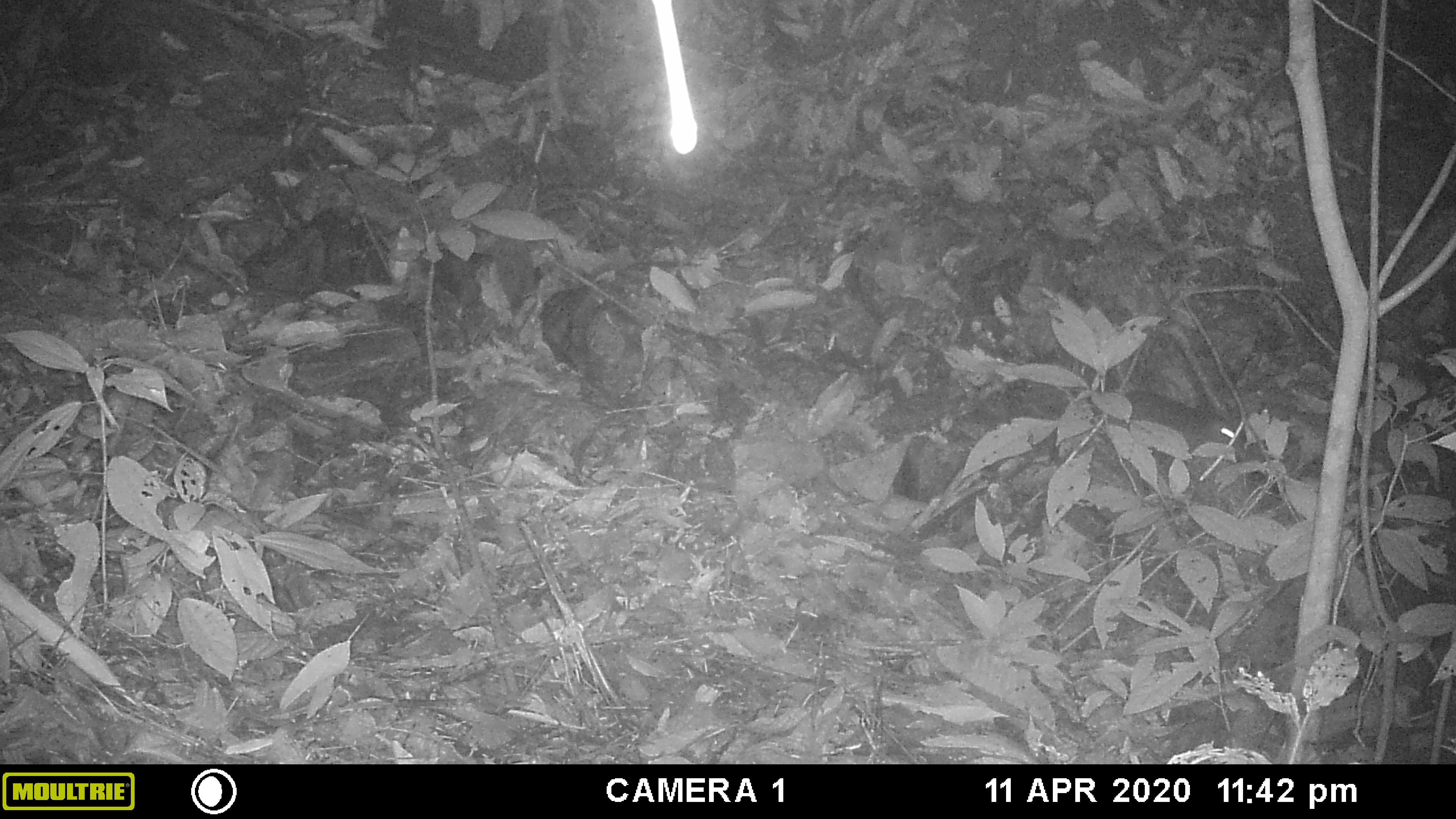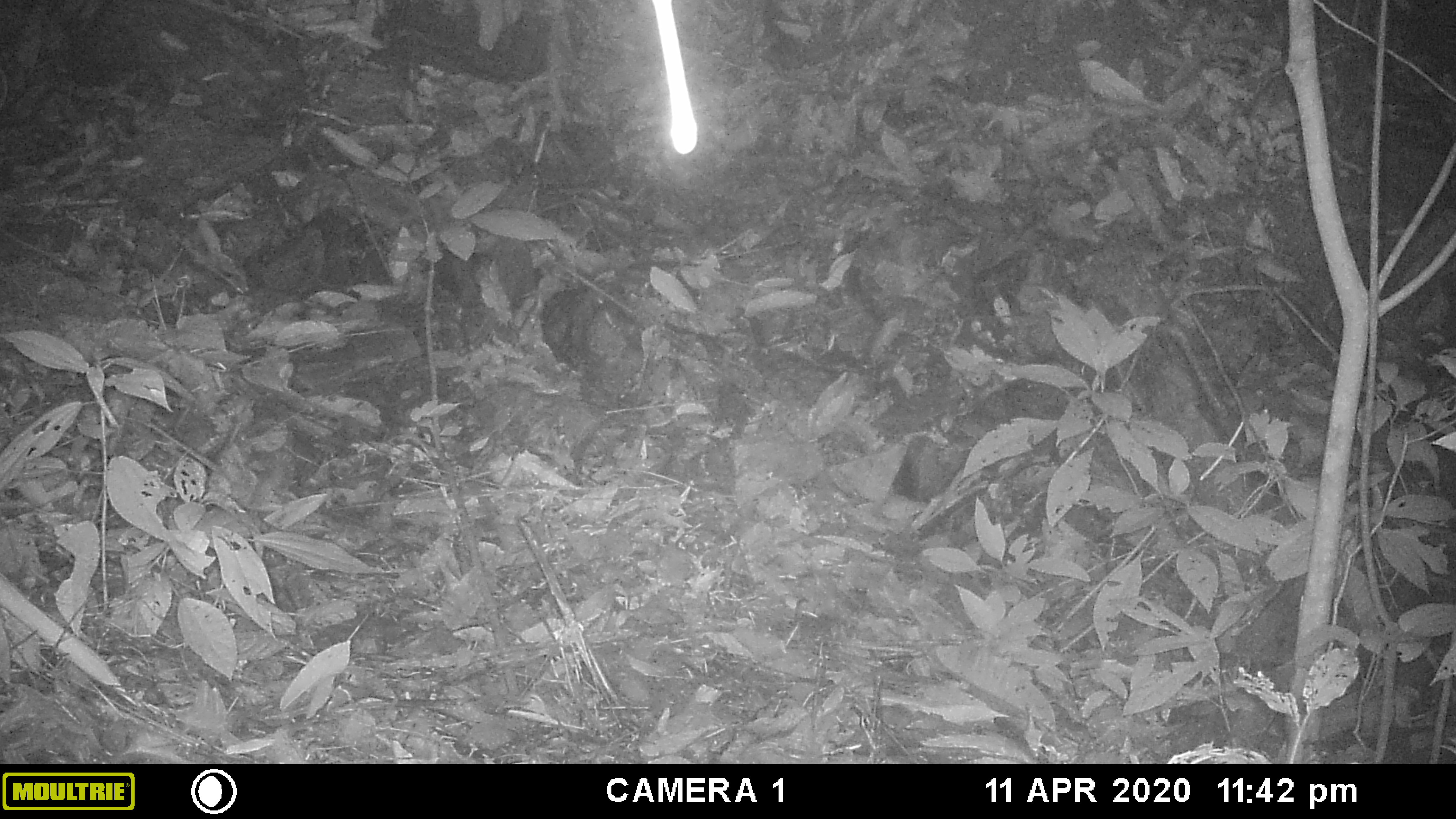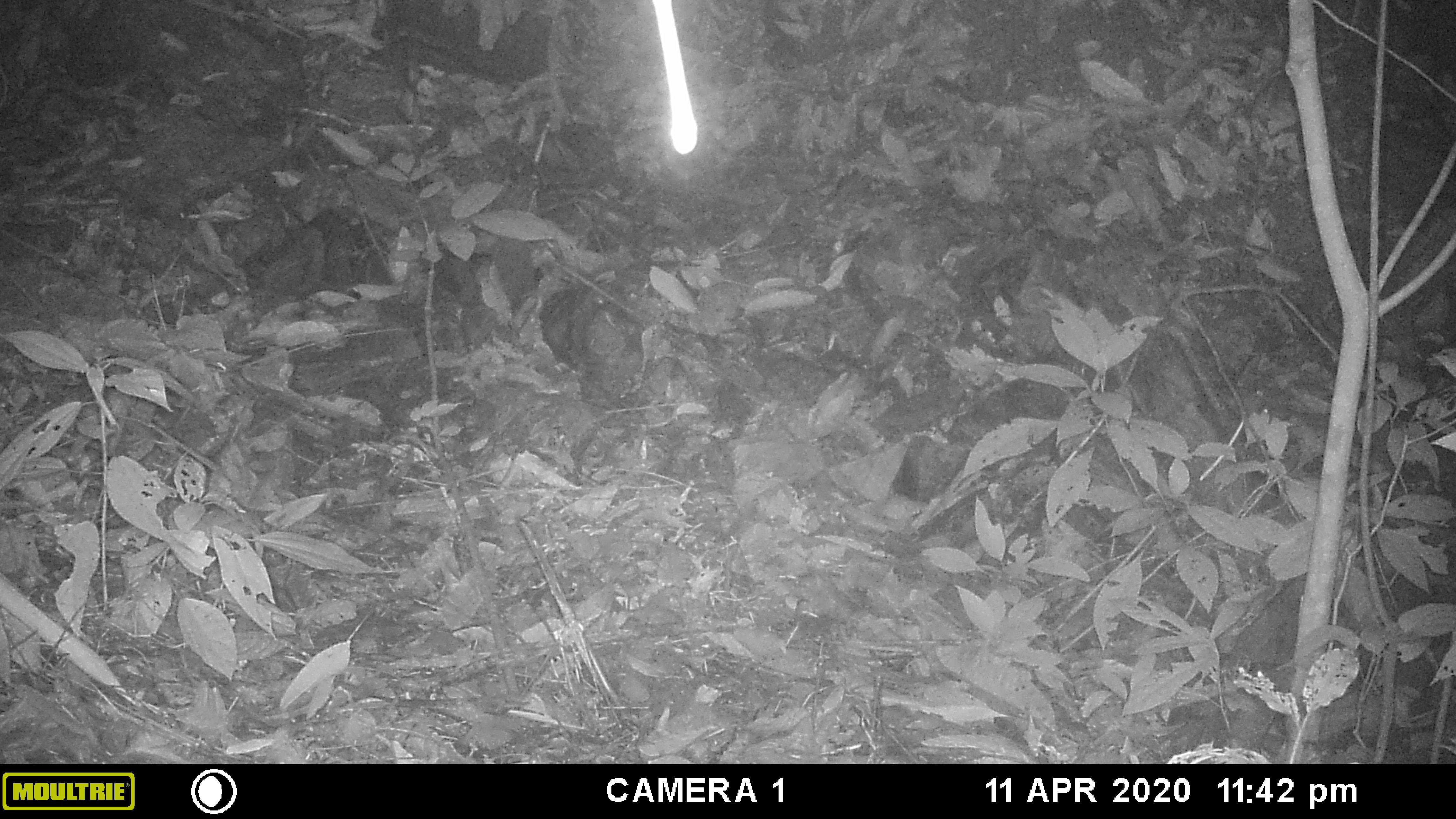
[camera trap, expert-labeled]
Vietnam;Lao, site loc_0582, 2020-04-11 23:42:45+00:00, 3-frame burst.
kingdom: Animalia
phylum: Chordata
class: Mammalia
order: Rodentia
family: Muridae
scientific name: Muridae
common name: old-world mice and rats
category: unidentified murid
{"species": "unidentified murid (old-world mice and rats) (Muridae)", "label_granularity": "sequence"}